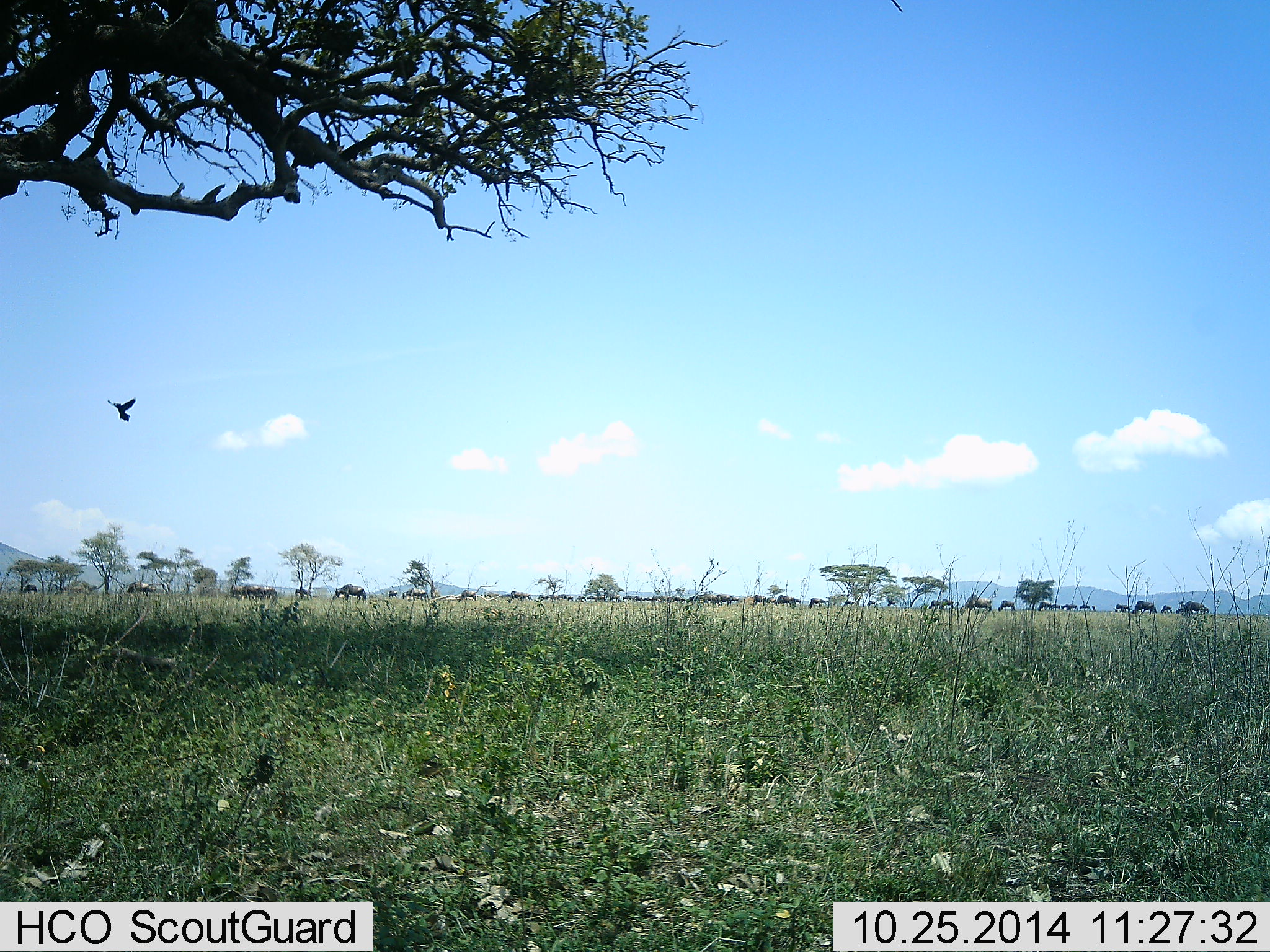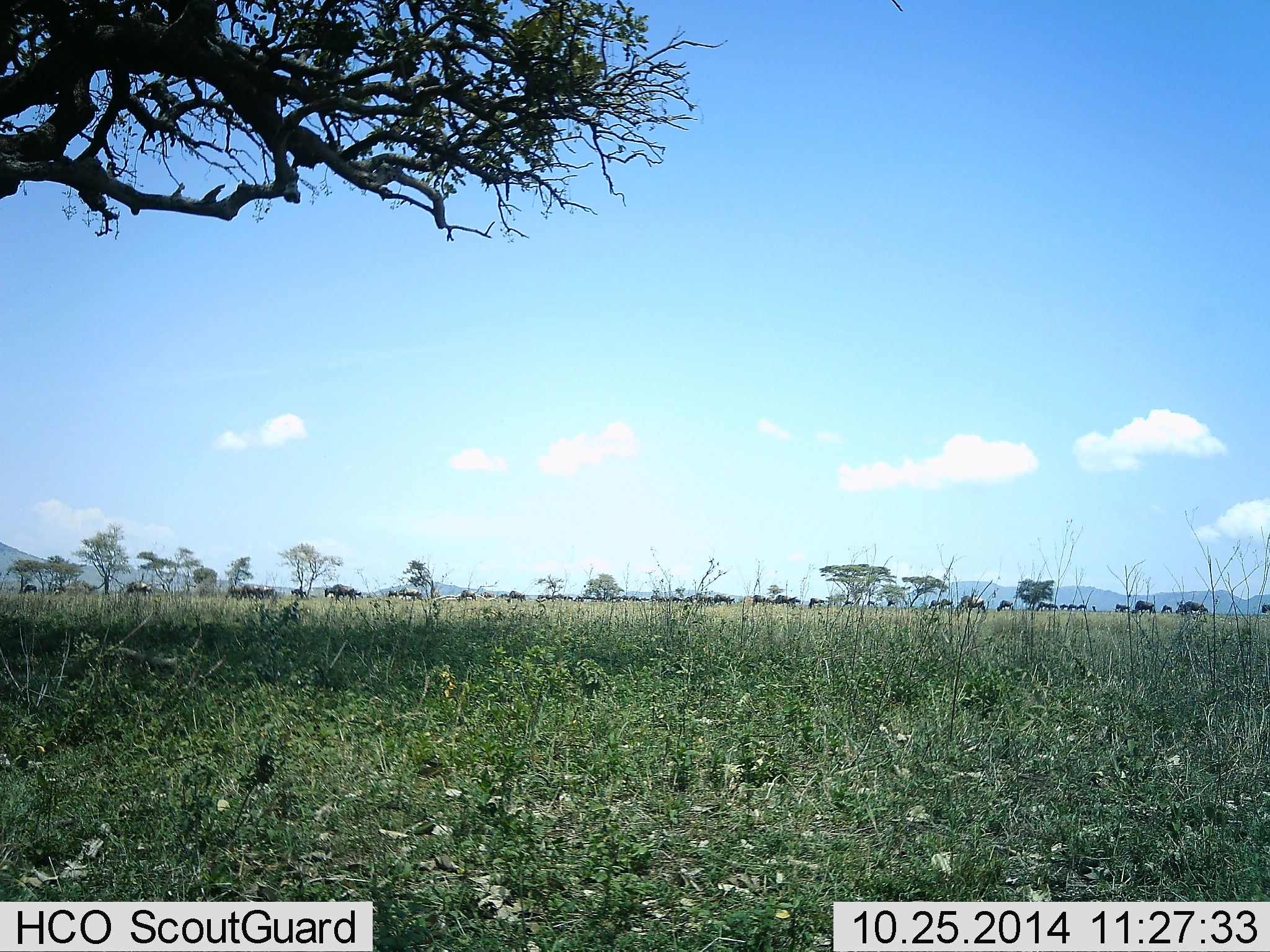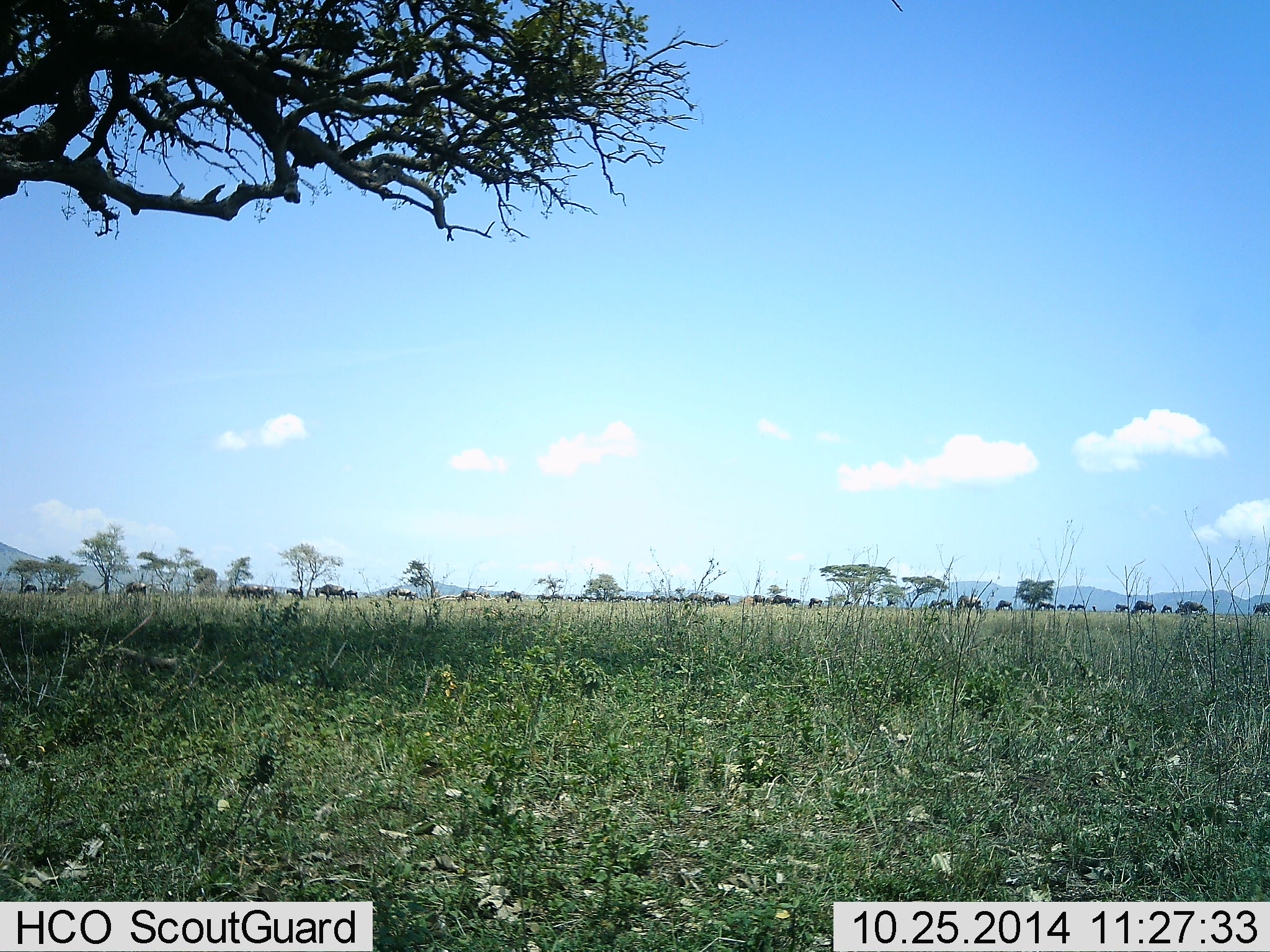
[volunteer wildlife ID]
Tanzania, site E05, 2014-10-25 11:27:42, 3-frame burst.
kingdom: Animalia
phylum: Chordata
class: Mammalia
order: Artiodactyla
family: Bovidae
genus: Connochaetes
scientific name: Connochaetes taurinus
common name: blue wildebeest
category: wildebeest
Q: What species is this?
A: Wildebeest (blue wildebeest) (Connochaetes taurinus).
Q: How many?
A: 11-50.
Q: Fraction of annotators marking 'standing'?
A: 13%.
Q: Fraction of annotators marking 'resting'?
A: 0%.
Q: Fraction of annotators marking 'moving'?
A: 80%.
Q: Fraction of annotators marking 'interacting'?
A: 0%.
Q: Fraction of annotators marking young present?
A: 0%.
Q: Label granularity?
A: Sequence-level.